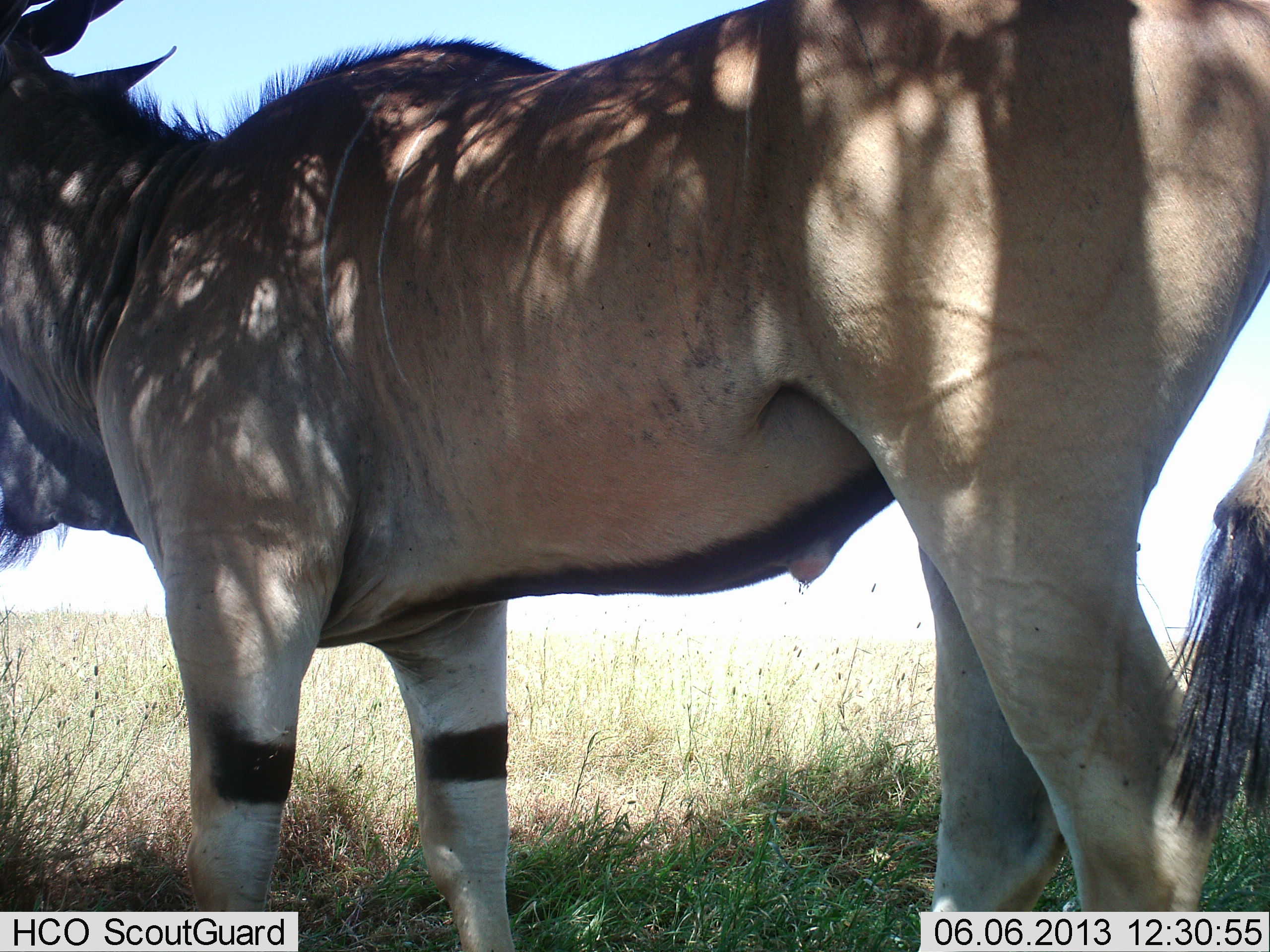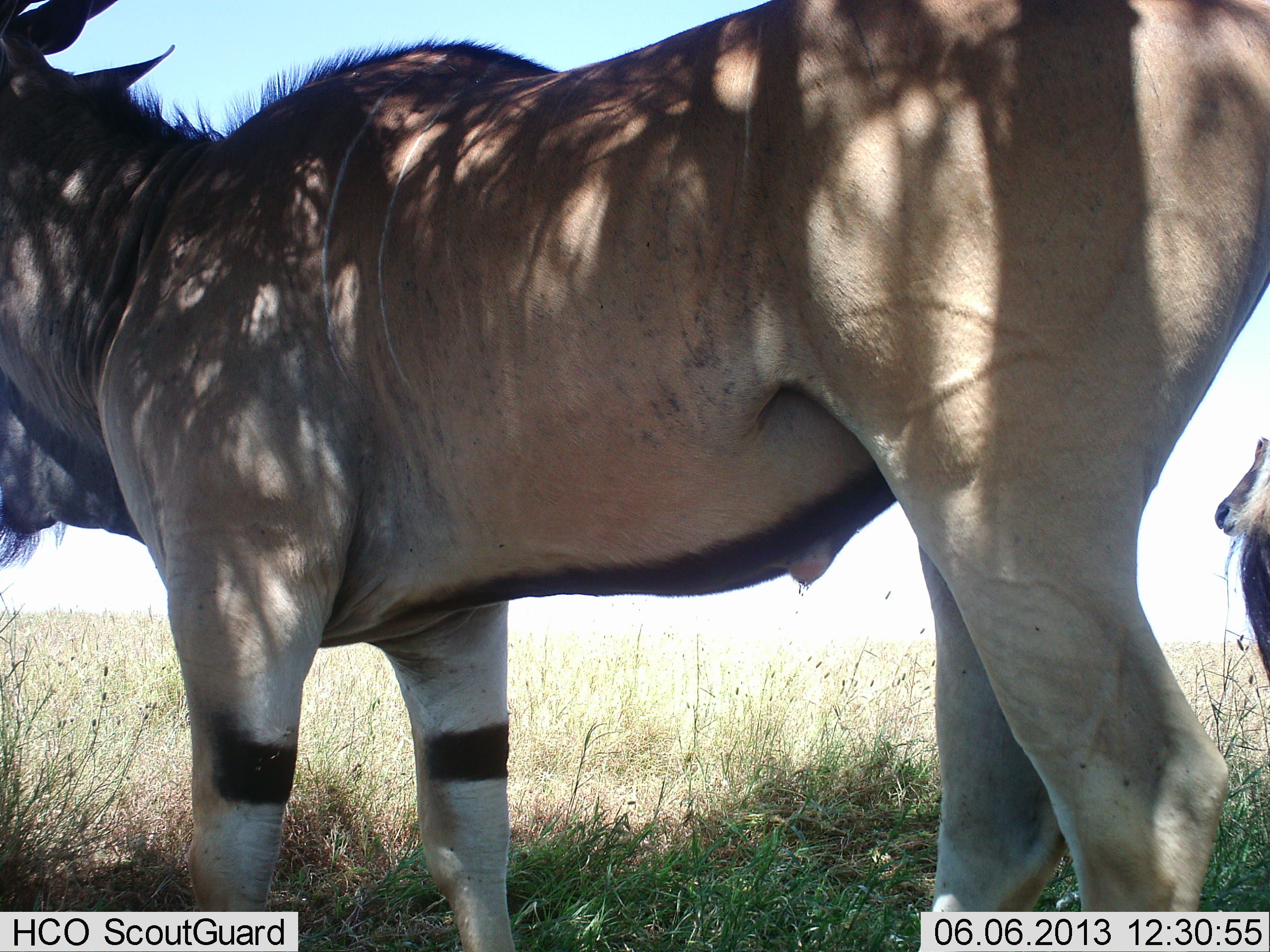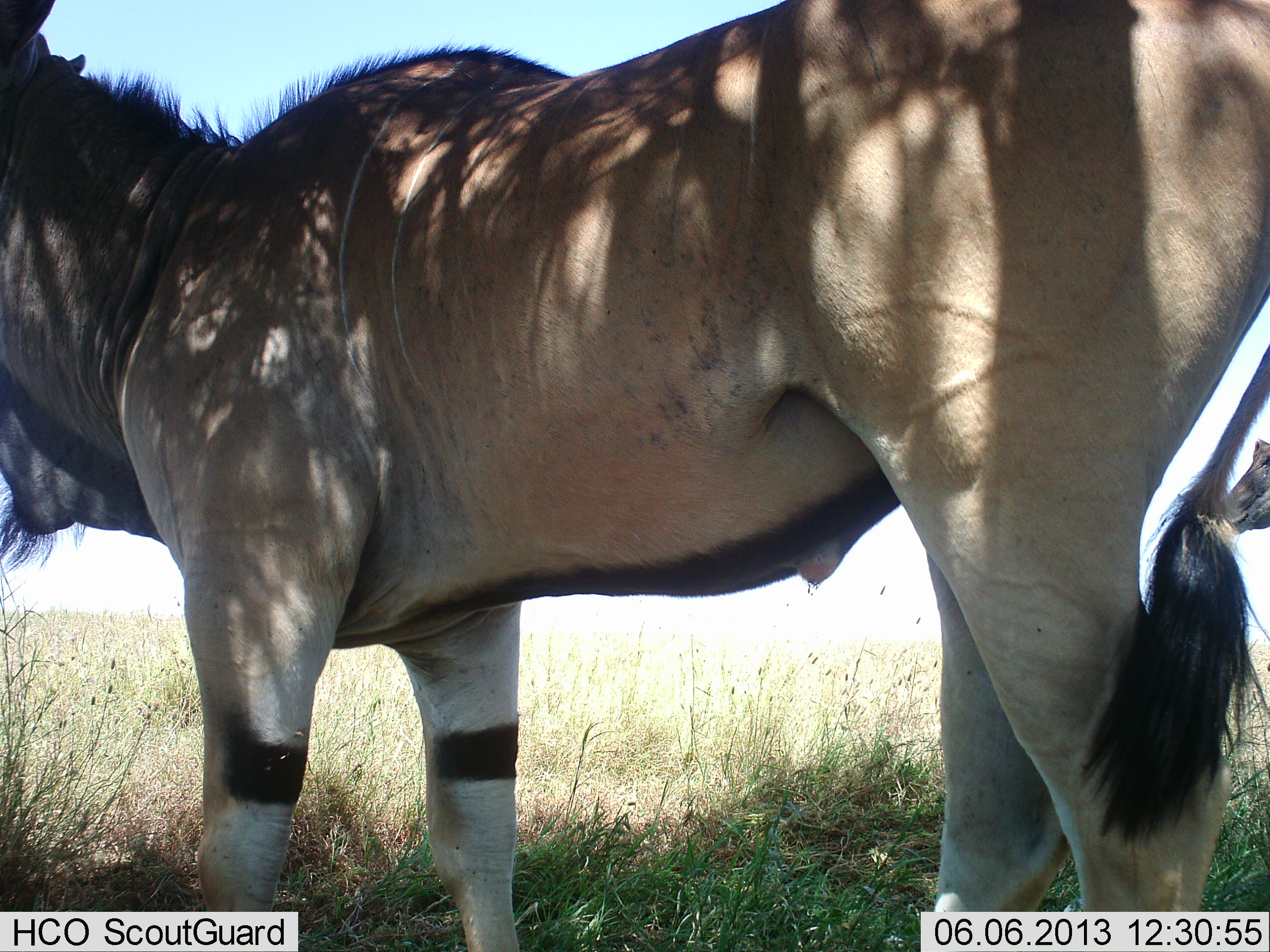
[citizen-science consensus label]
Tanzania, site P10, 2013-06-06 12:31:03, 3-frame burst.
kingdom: Animalia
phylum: Chordata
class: Mammalia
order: Artiodactyla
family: Bovidae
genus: Tragelaphus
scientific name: Tragelaphus oryx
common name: eland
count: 2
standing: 100%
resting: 0%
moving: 0%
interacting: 0%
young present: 0%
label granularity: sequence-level